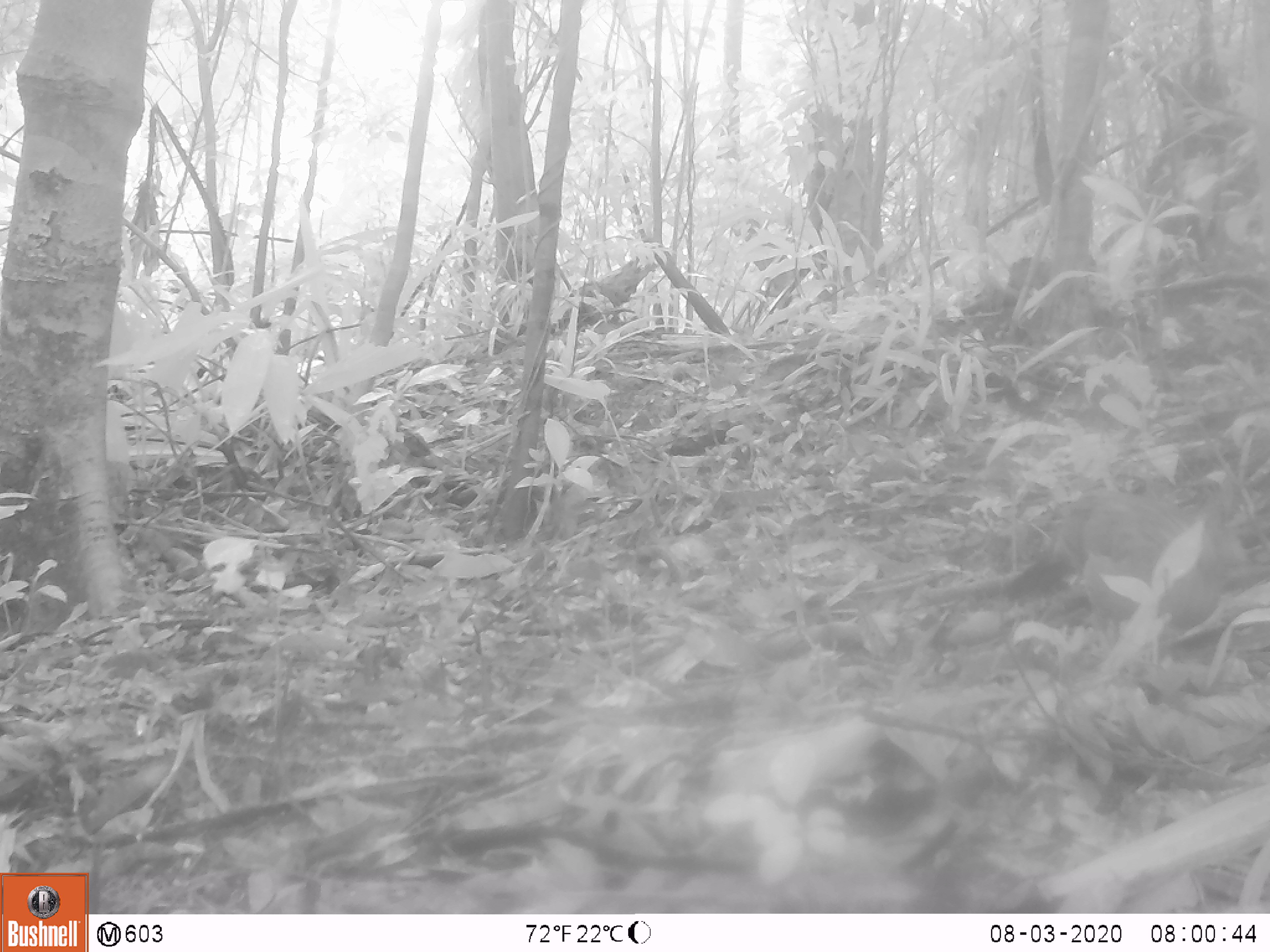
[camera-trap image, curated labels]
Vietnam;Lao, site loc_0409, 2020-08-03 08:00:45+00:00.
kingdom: Animalia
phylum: Chordata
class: Aves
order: Galliformes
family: Phasianidae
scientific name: Phasianidae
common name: partridge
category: unidentified partridge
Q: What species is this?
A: Unidentified partridge (partridge) (Phasianidae).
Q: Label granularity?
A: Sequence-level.